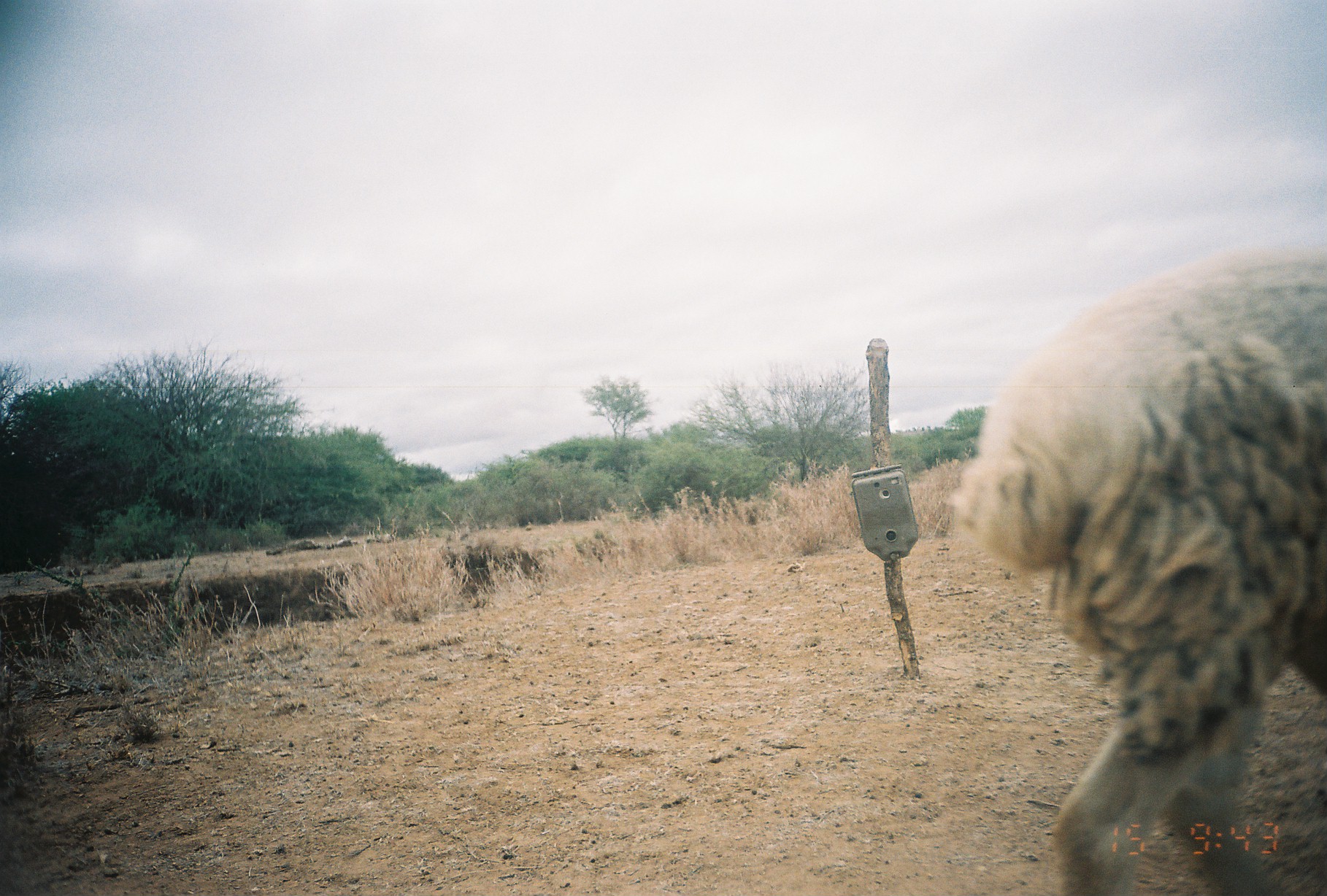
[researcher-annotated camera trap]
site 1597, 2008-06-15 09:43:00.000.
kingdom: Animalia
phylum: Chordata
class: Mammalia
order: Artiodactyla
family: Bovidae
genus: Ovis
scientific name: Ovis aries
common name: domestic sheep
Ovis aries (domestic sheep), count 1.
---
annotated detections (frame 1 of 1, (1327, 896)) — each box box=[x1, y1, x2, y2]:
ovis aries: box=[954, 246, 1327, 896]